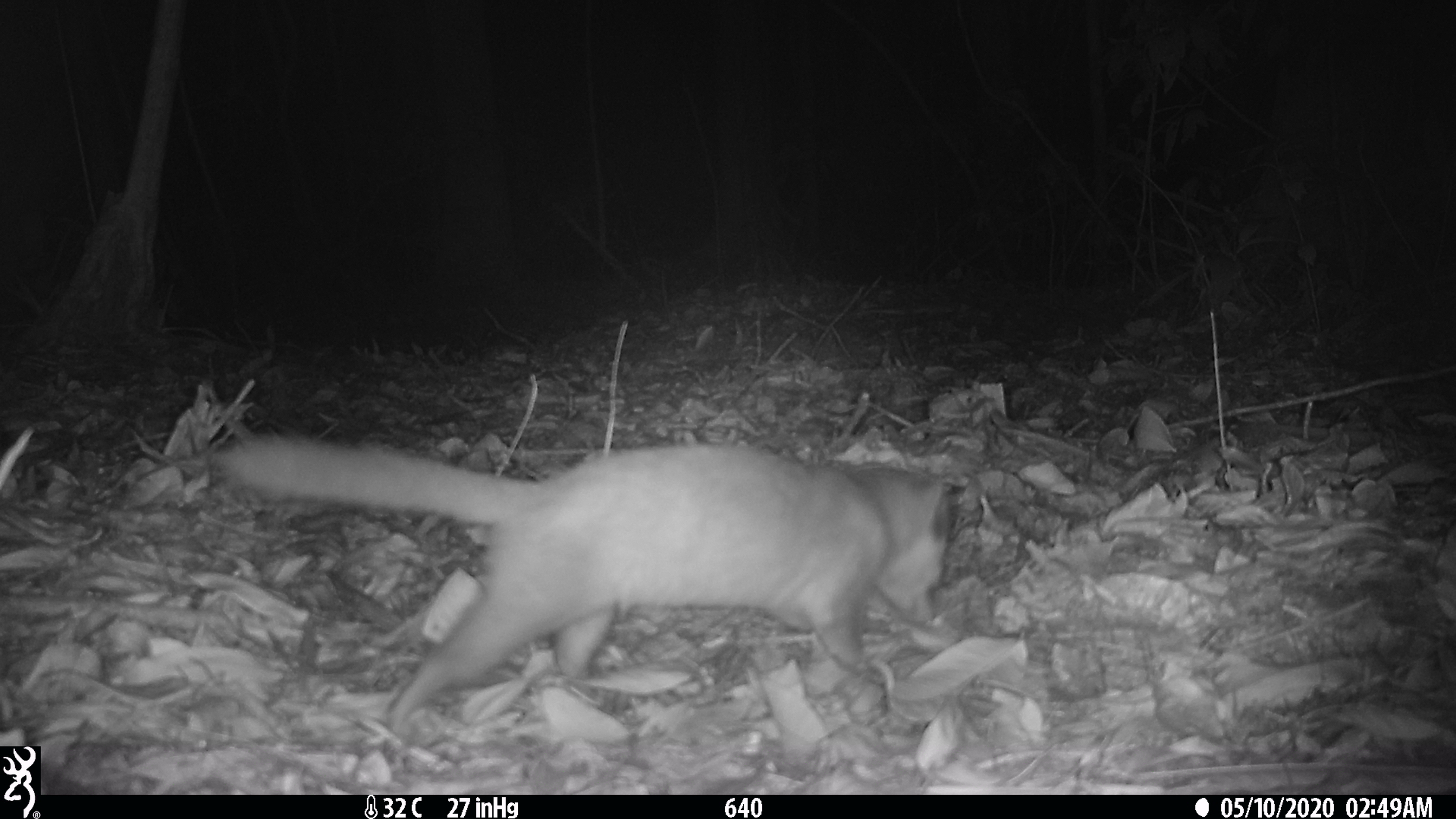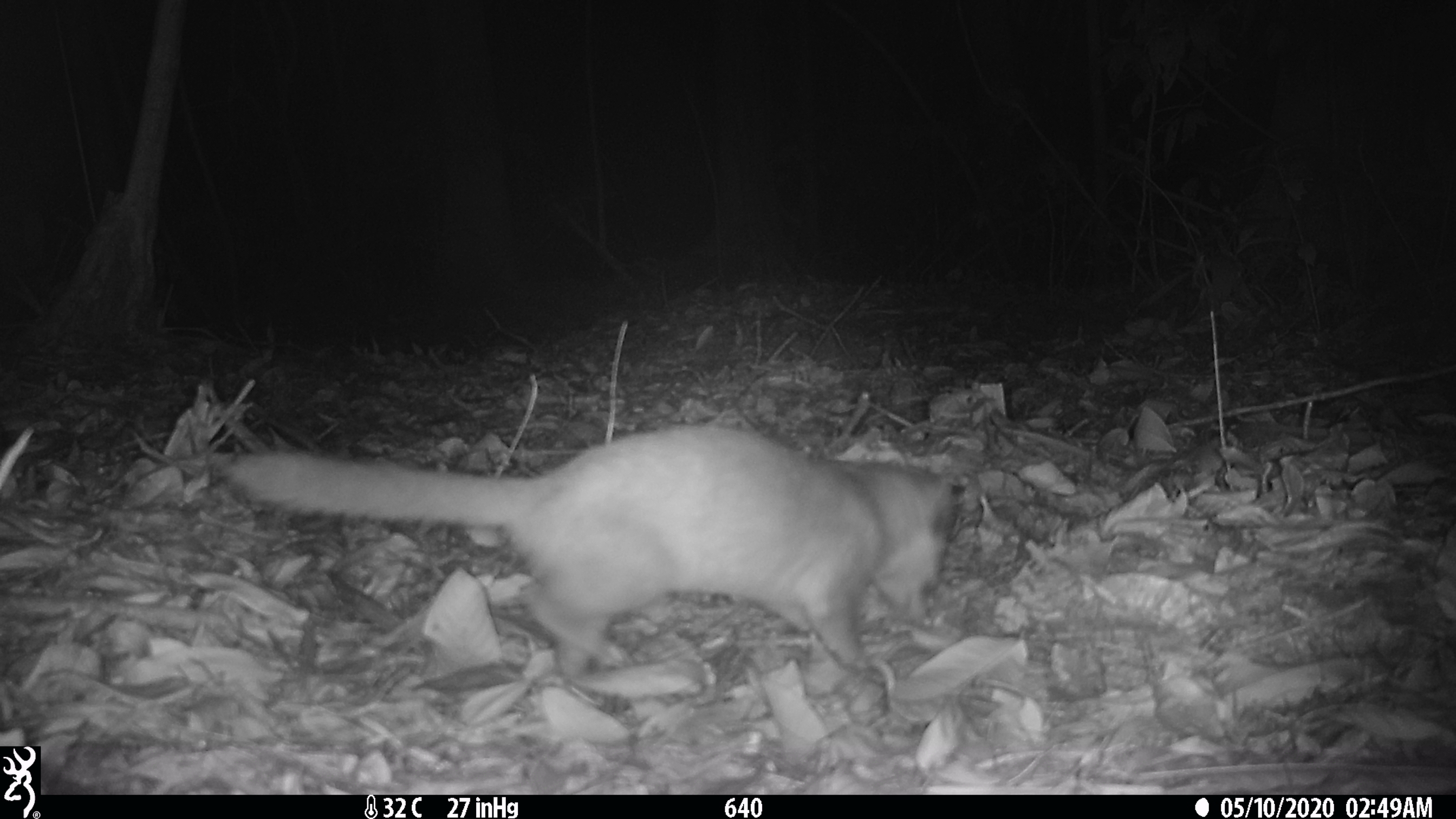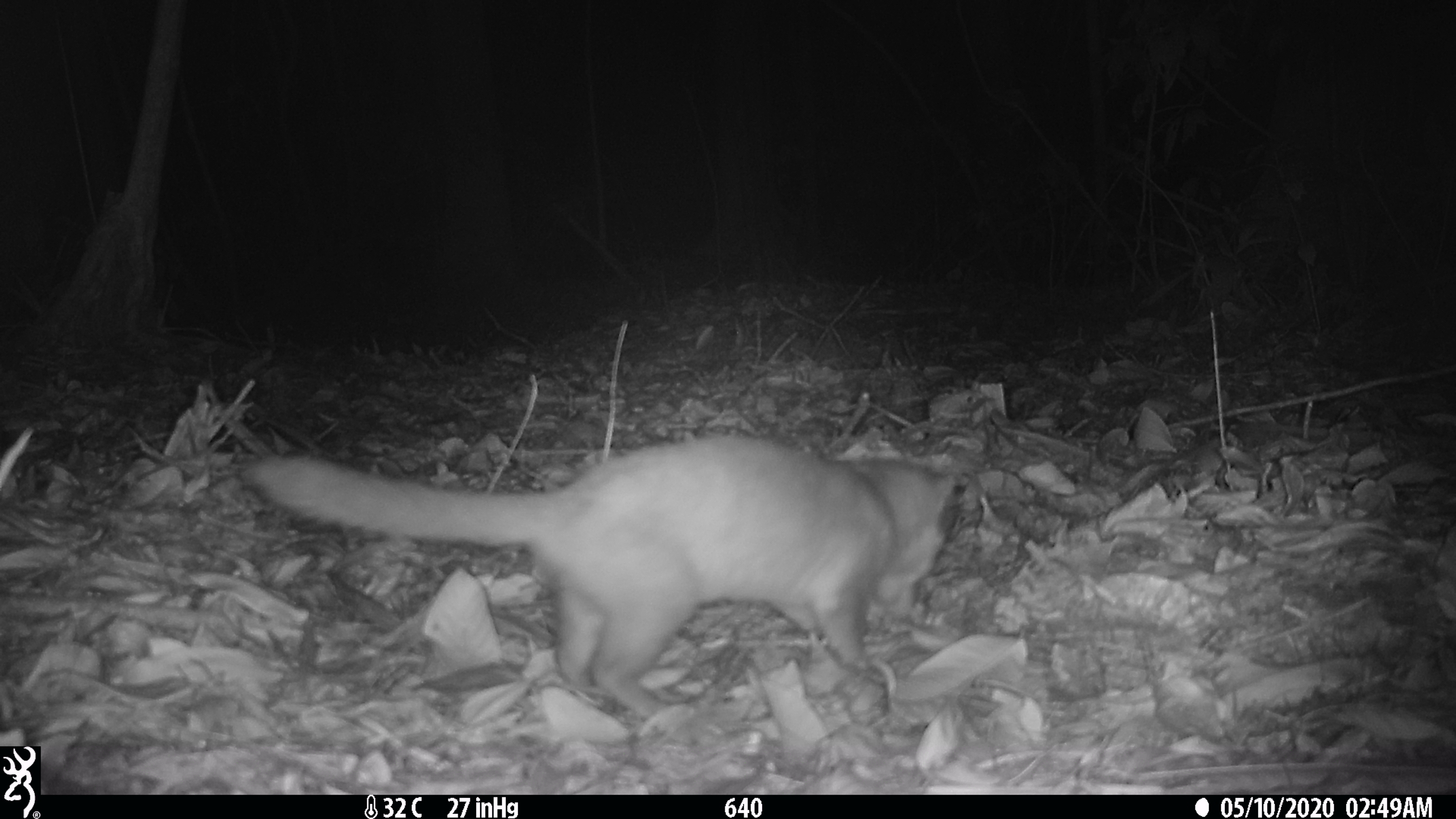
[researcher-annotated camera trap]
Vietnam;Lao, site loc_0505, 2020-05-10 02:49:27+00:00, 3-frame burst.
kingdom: Animalia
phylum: Chordata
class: Mammalia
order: Carnivora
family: Mustelidae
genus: Melogale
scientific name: Melogale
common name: ferret badger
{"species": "ferret badger (Melogale)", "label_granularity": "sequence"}